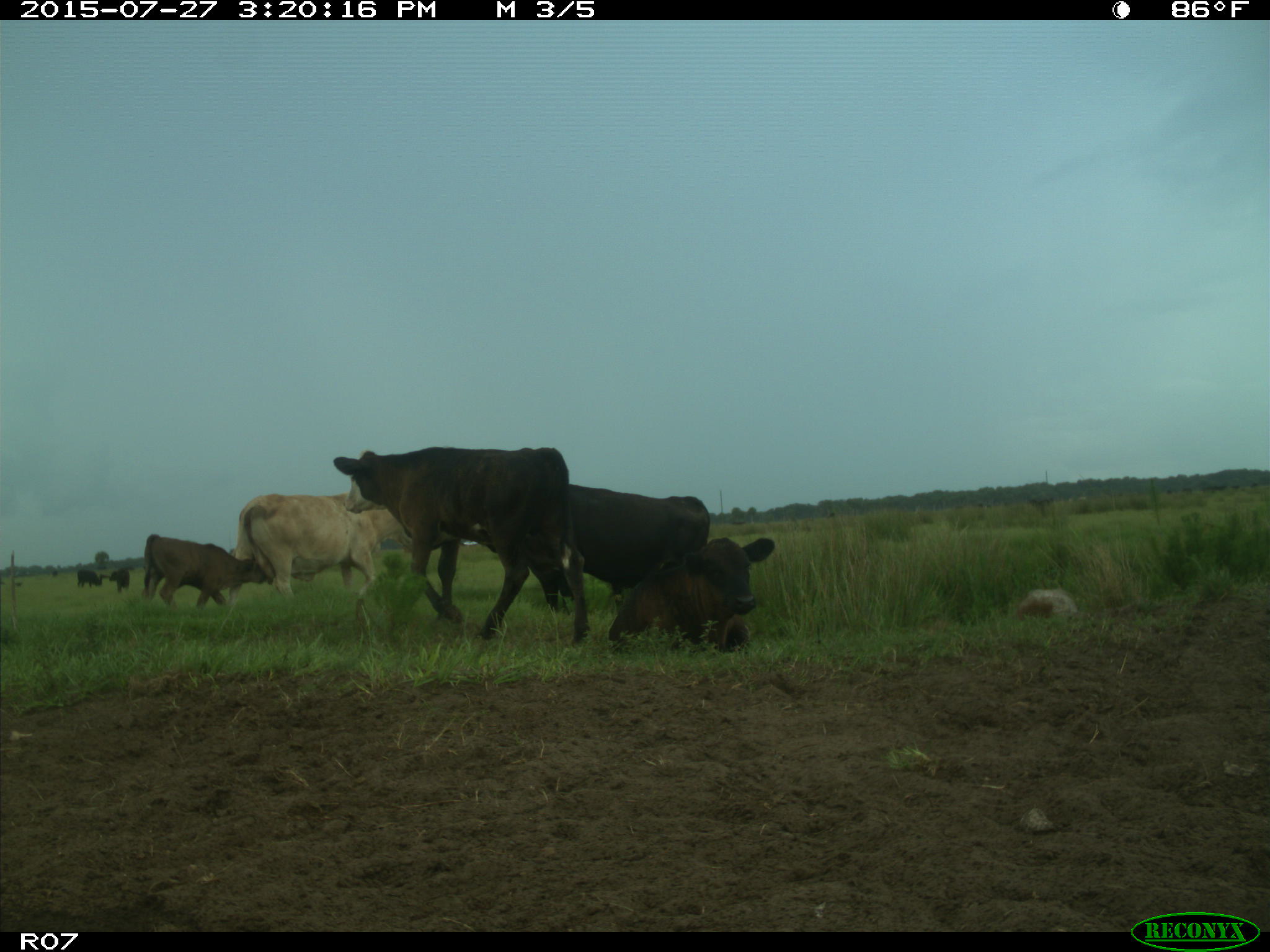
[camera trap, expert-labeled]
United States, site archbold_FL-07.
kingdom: Animalia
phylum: Chordata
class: Mammalia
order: Artiodactyla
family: Bovidae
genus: Bos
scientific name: Bos taurus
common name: domestic cow